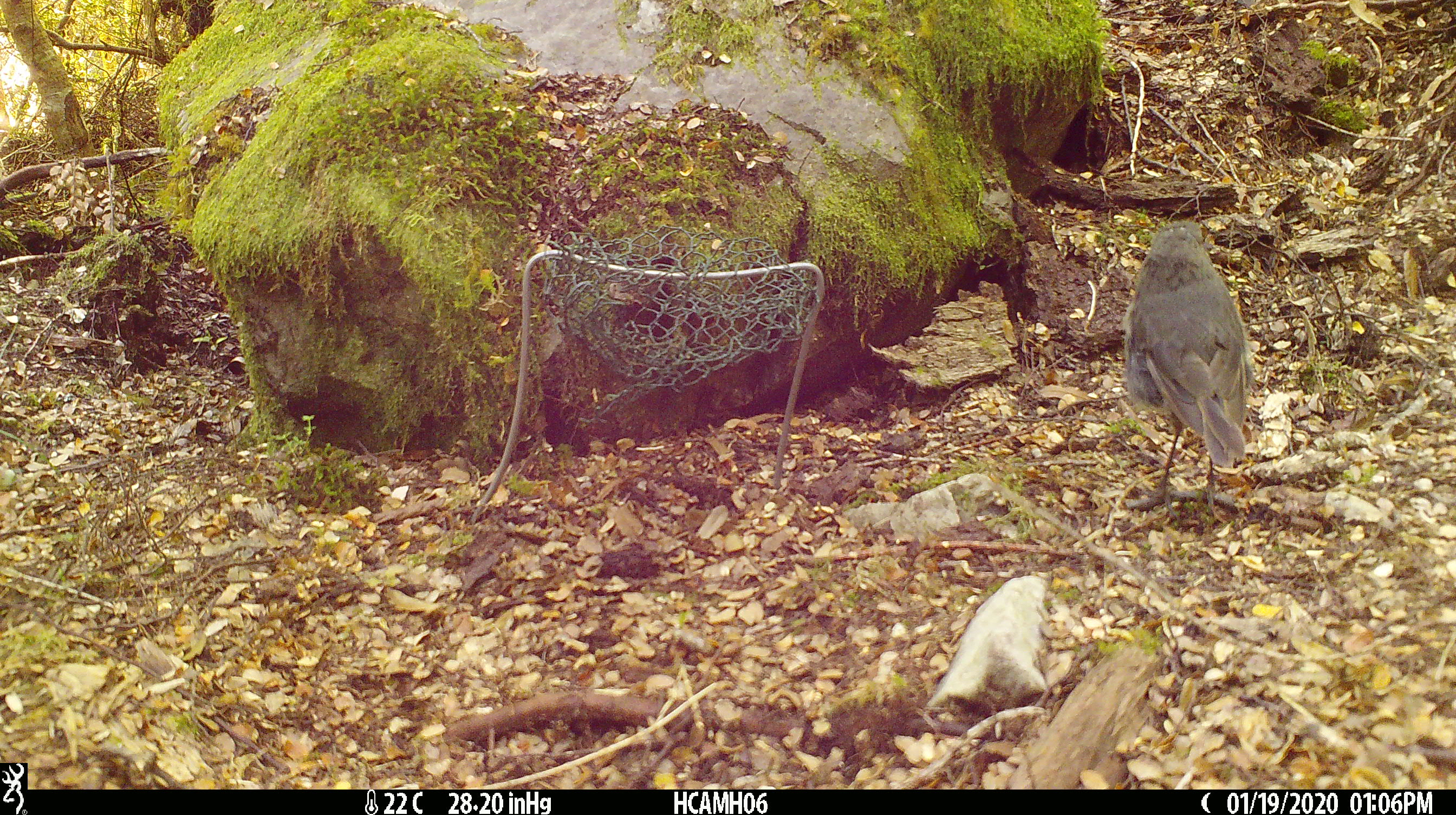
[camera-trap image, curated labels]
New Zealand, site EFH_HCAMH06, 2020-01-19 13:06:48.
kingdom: Animalia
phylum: Chordata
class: Aves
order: Passeriformes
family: Petroicidae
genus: Petroica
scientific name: Petroica australis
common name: new zealand robin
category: robin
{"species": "robin (new zealand robin) (Petroica australis)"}